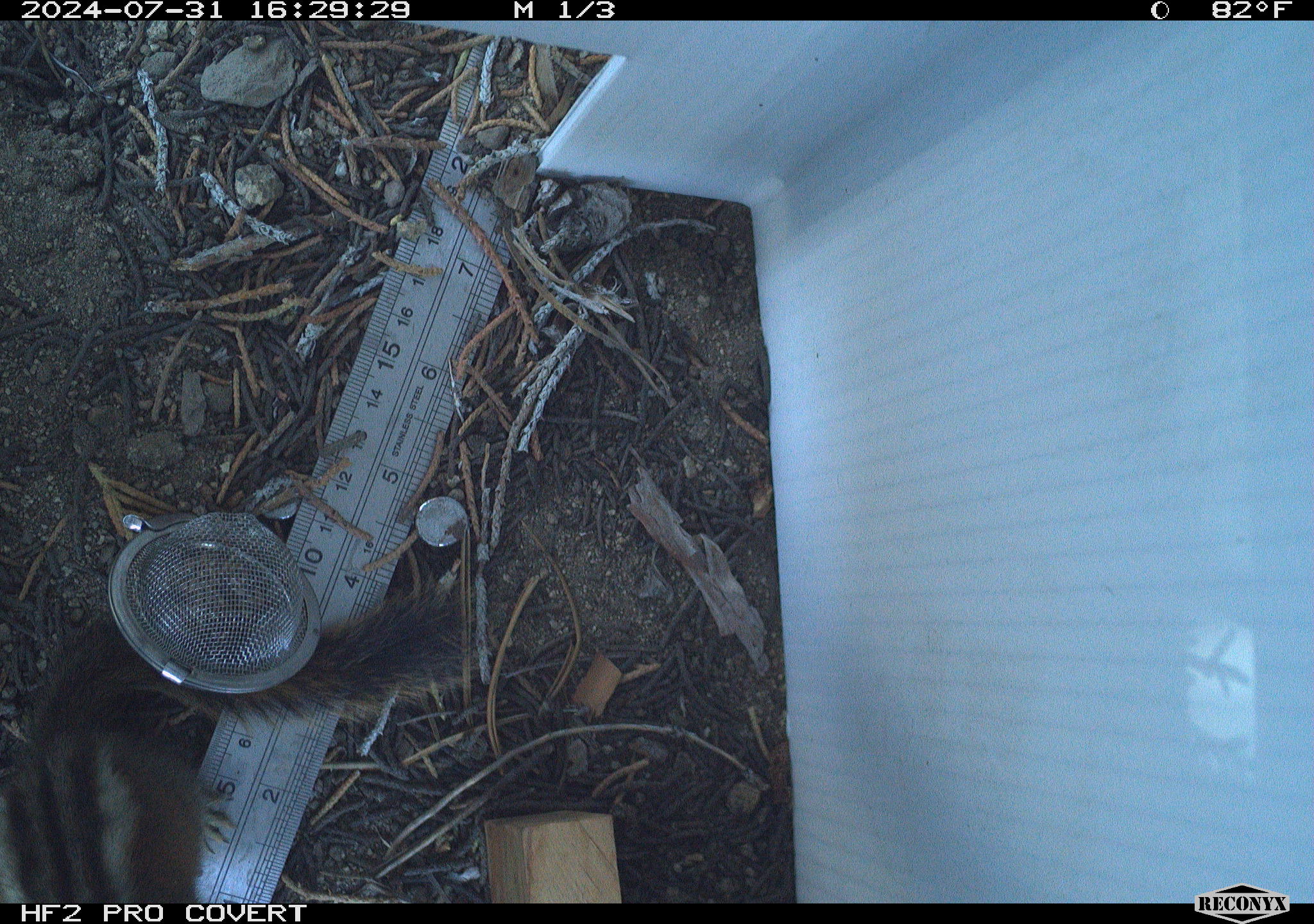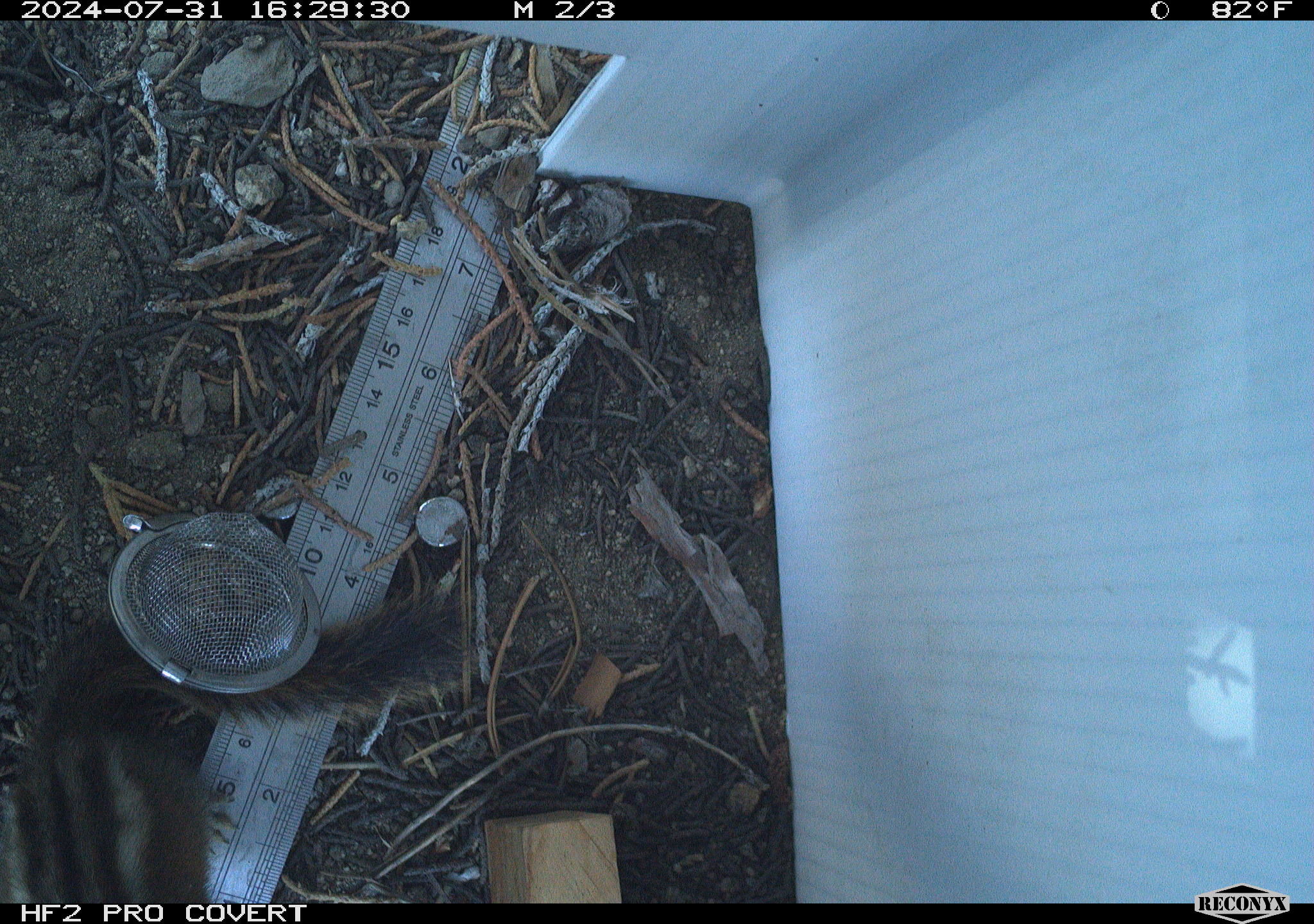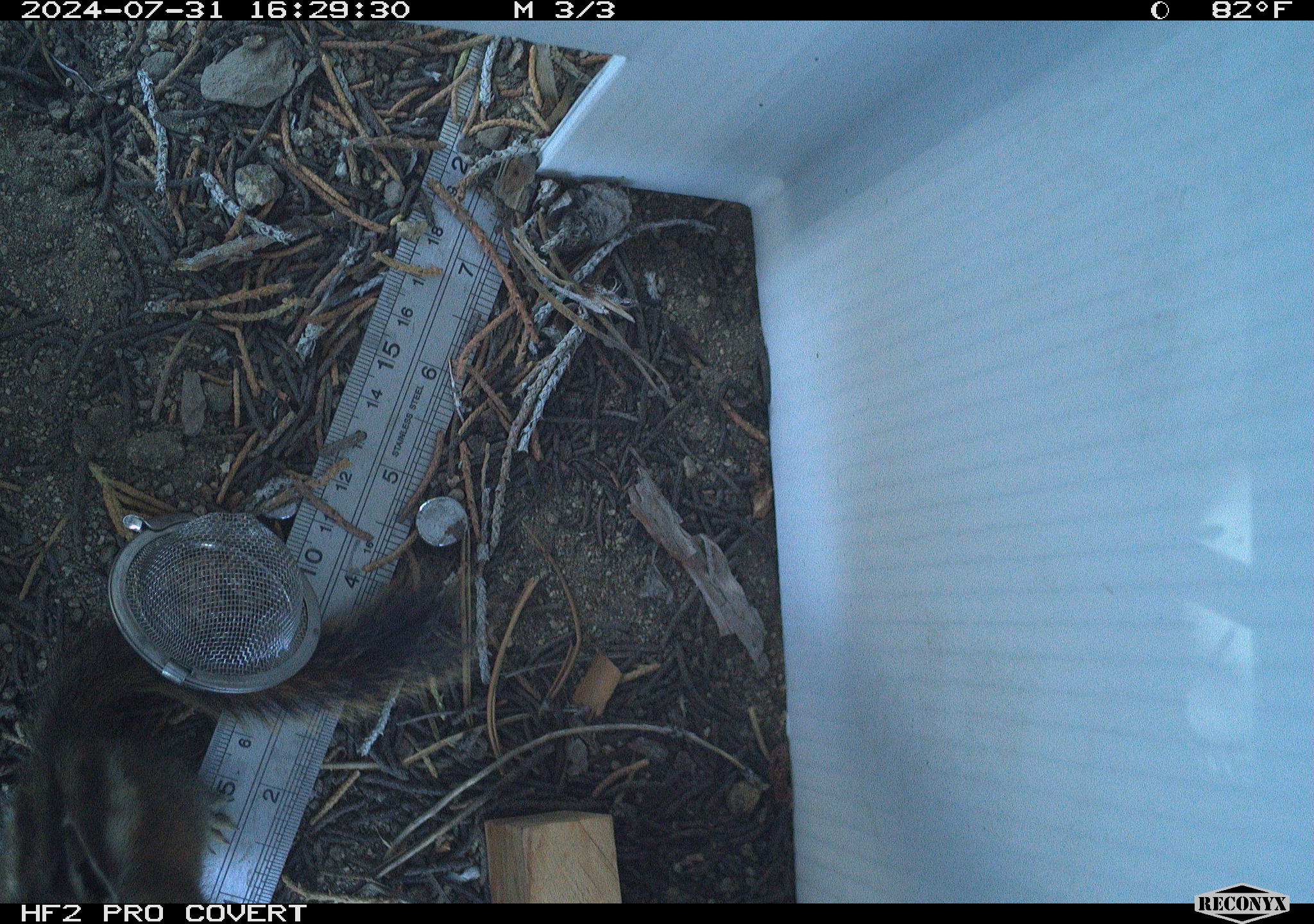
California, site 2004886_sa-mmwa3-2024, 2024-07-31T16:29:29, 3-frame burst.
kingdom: Animalia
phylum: Chordata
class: Mammalia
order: Rodentia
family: Sciuridae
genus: Neotamias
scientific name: Neotamias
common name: western chipmunks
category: neotamias species